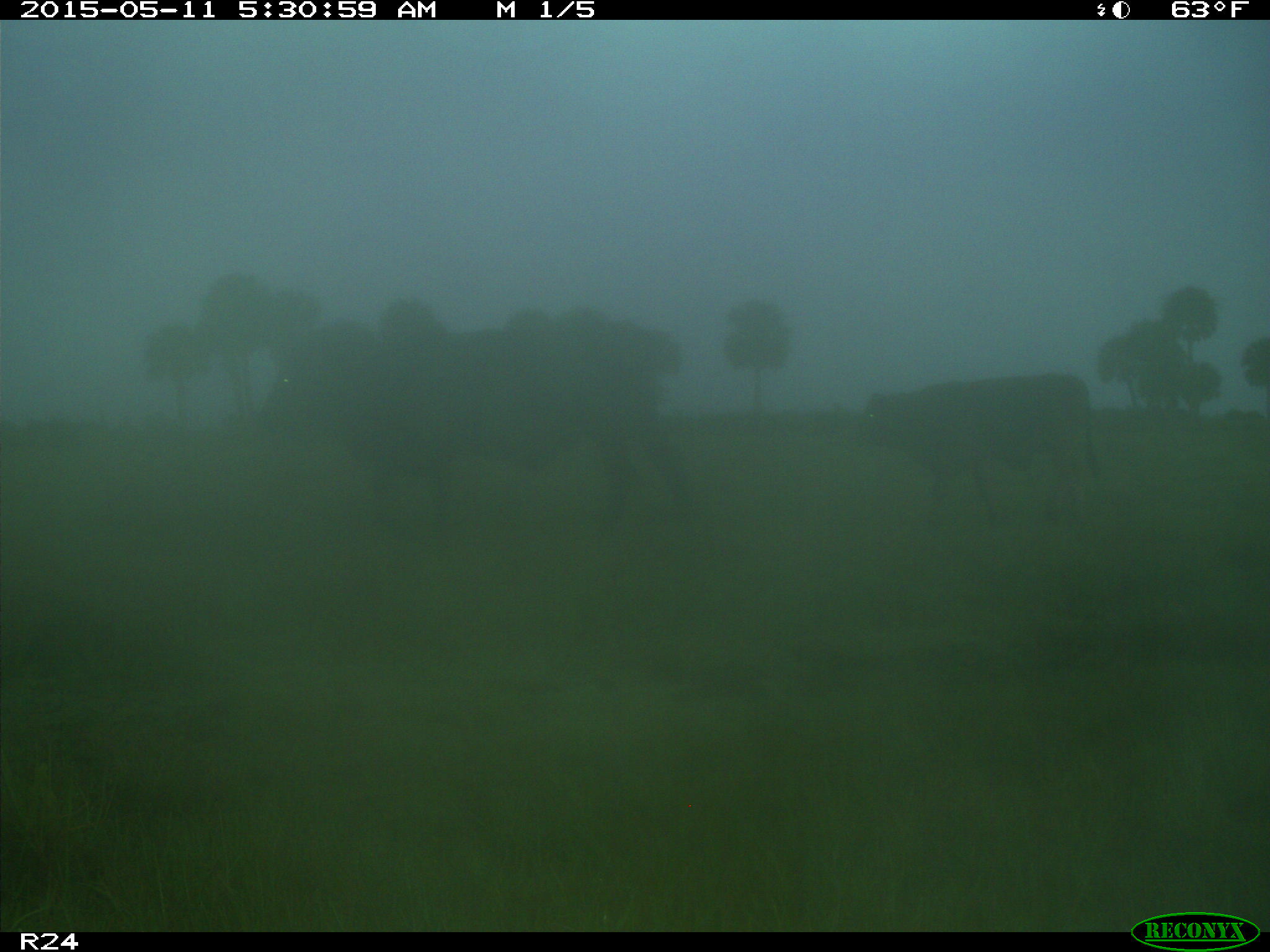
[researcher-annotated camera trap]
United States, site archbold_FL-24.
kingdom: Animalia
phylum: Chordata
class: Mammalia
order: Artiodactyla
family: Bovidae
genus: Bos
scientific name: Bos taurus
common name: domestic cow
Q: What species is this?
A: Bos taurus (domestic cow).